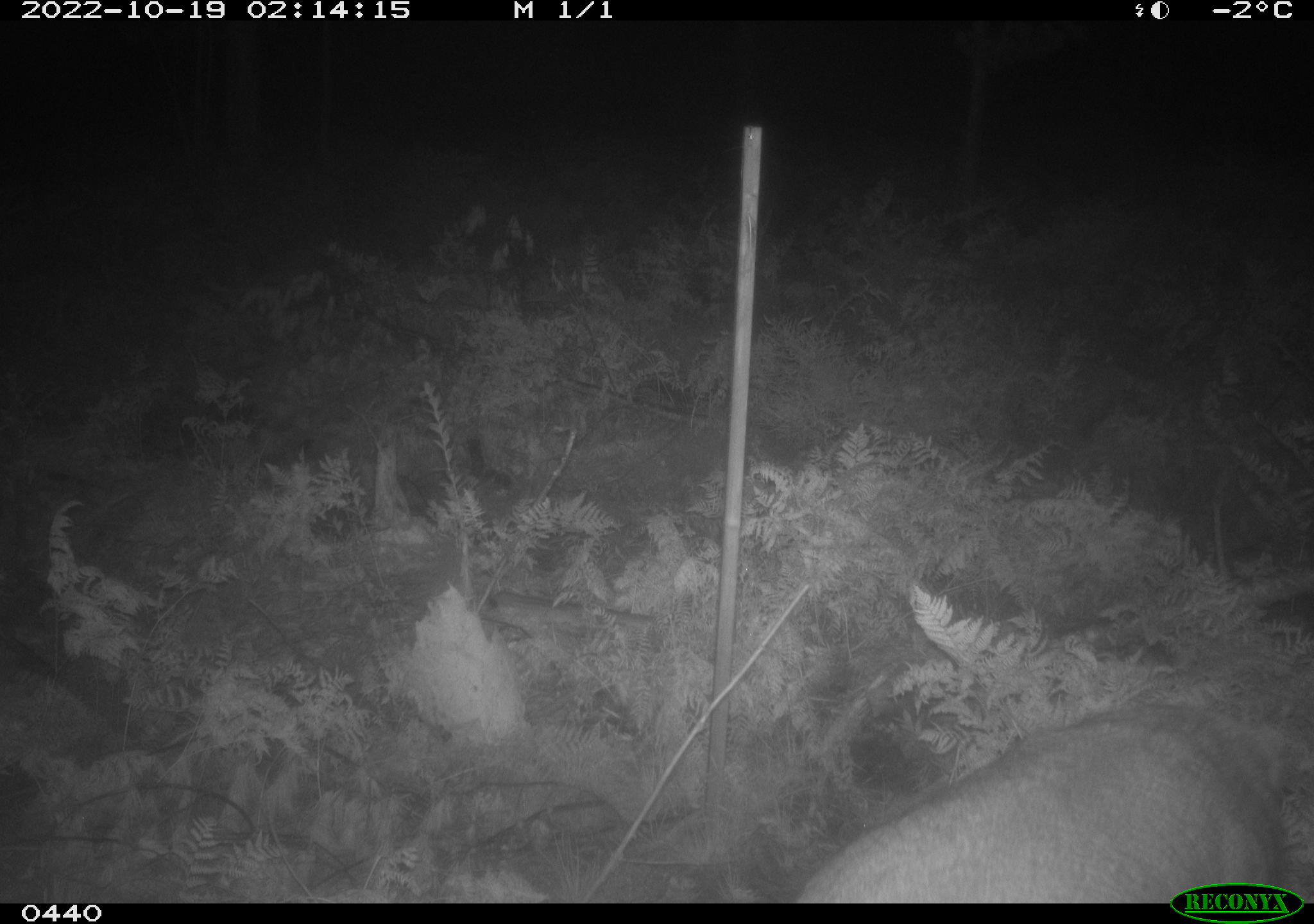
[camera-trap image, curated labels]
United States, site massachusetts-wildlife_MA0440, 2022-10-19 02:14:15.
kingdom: Animalia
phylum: Chordata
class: Mammalia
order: Artiodactyla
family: Cervidae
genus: Odocoileus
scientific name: Odocoileus virginianus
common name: white-tailed deer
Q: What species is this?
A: White-tailed deer (Odocoileus virginianus).